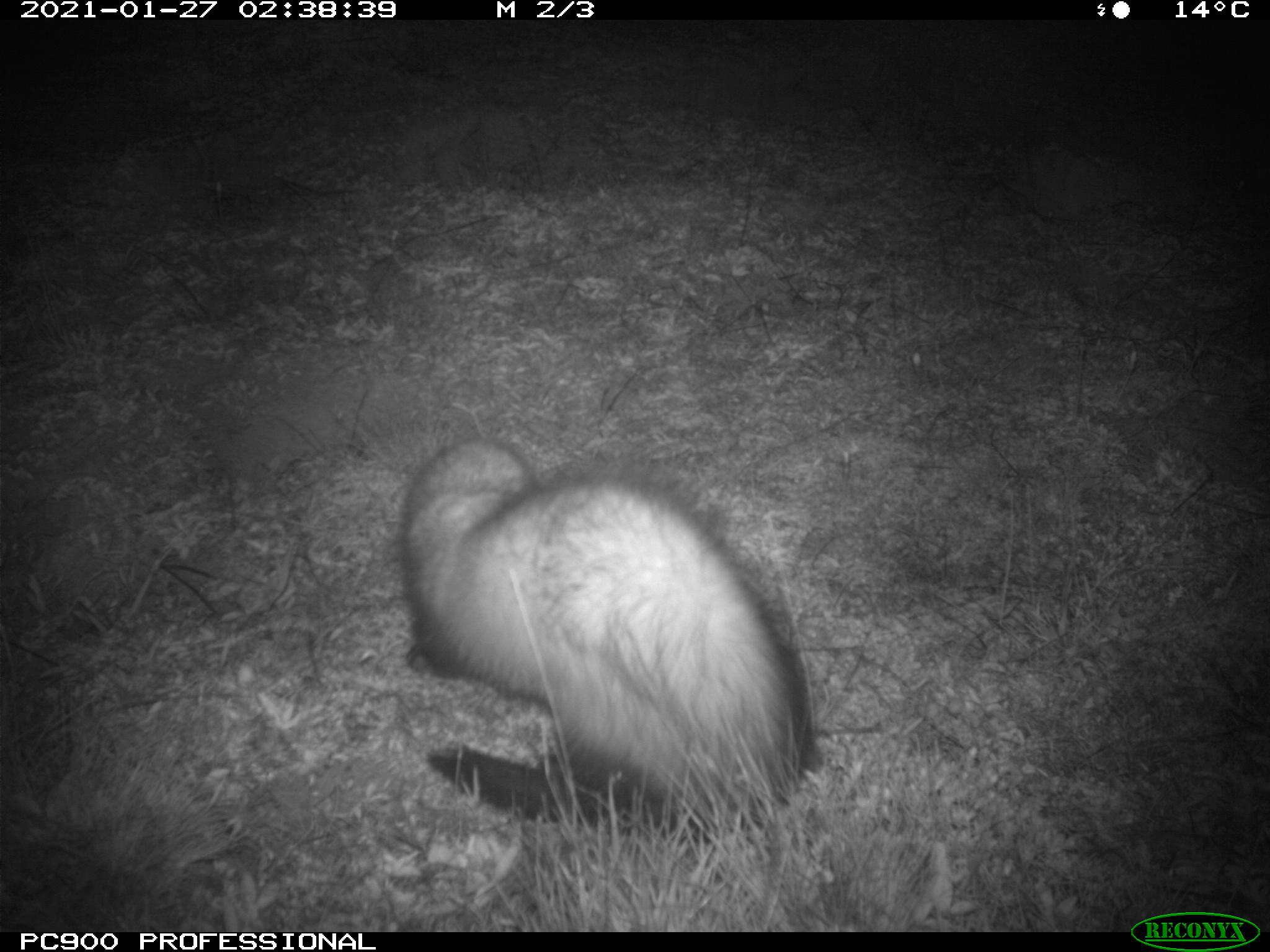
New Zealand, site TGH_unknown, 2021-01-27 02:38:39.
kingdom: Animalia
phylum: Chordata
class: Mammalia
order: Carnivora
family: Mustelidae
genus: Mustela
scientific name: Mustela furo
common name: ferret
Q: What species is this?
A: Ferret (Mustela furo).